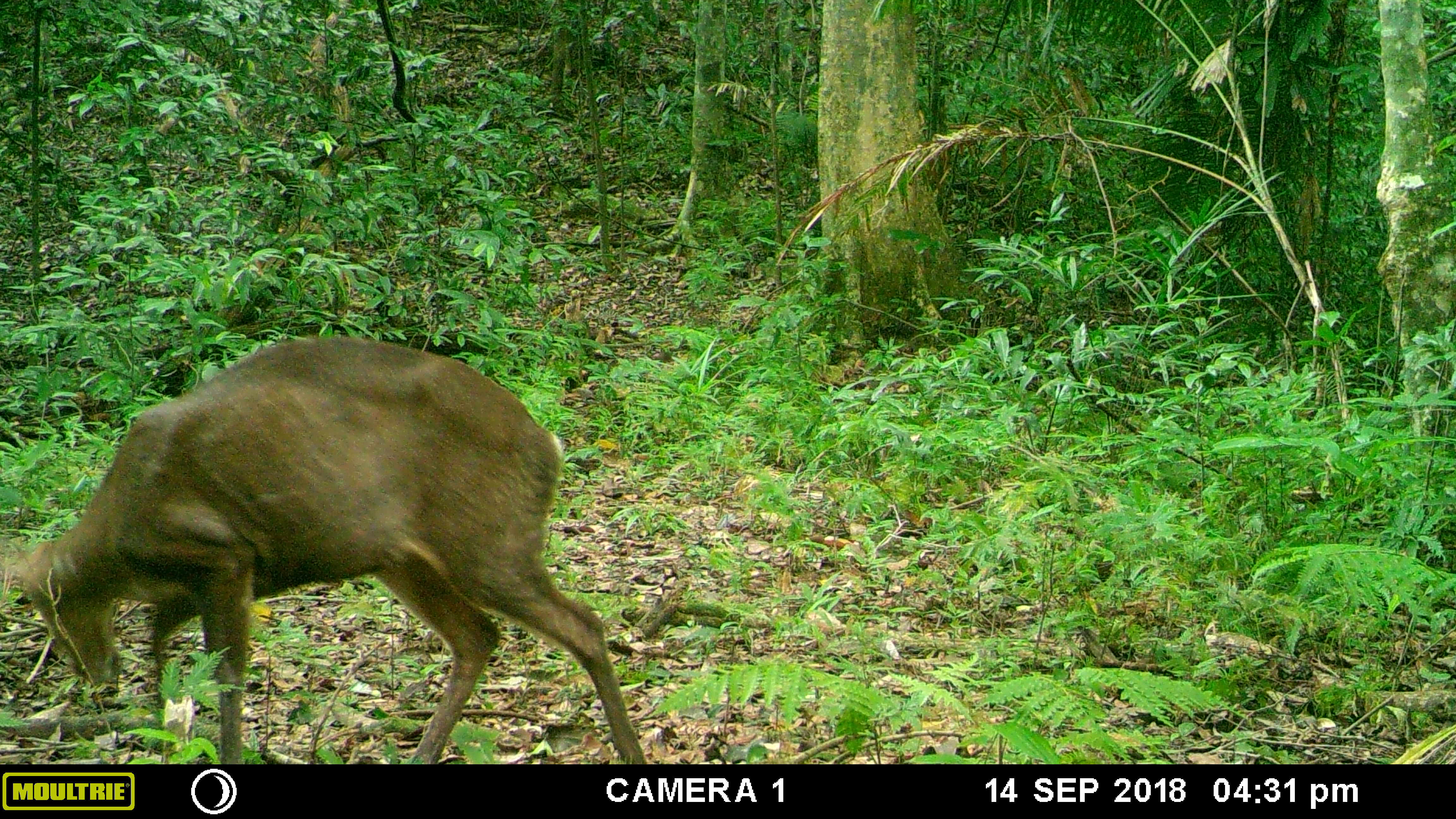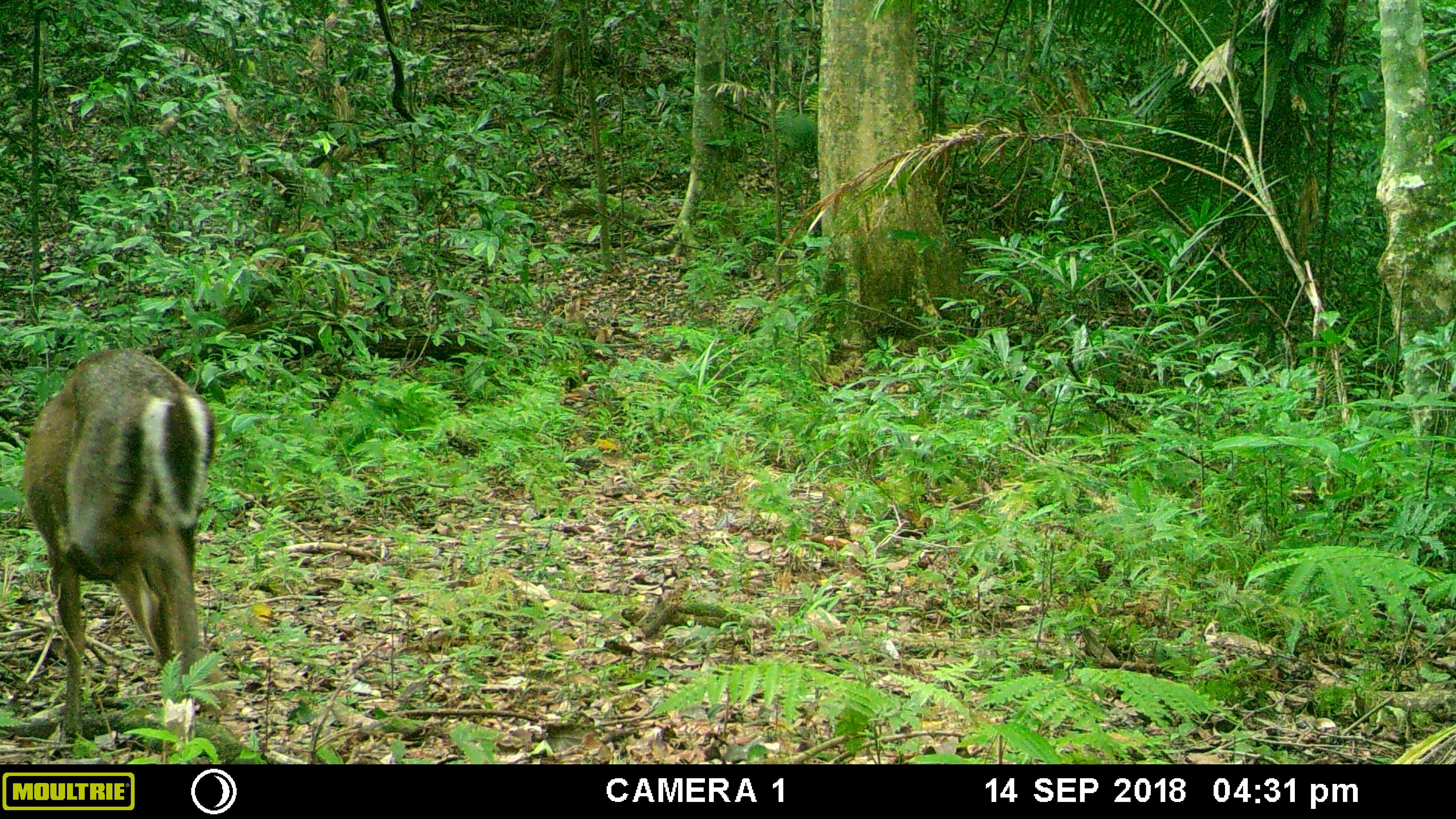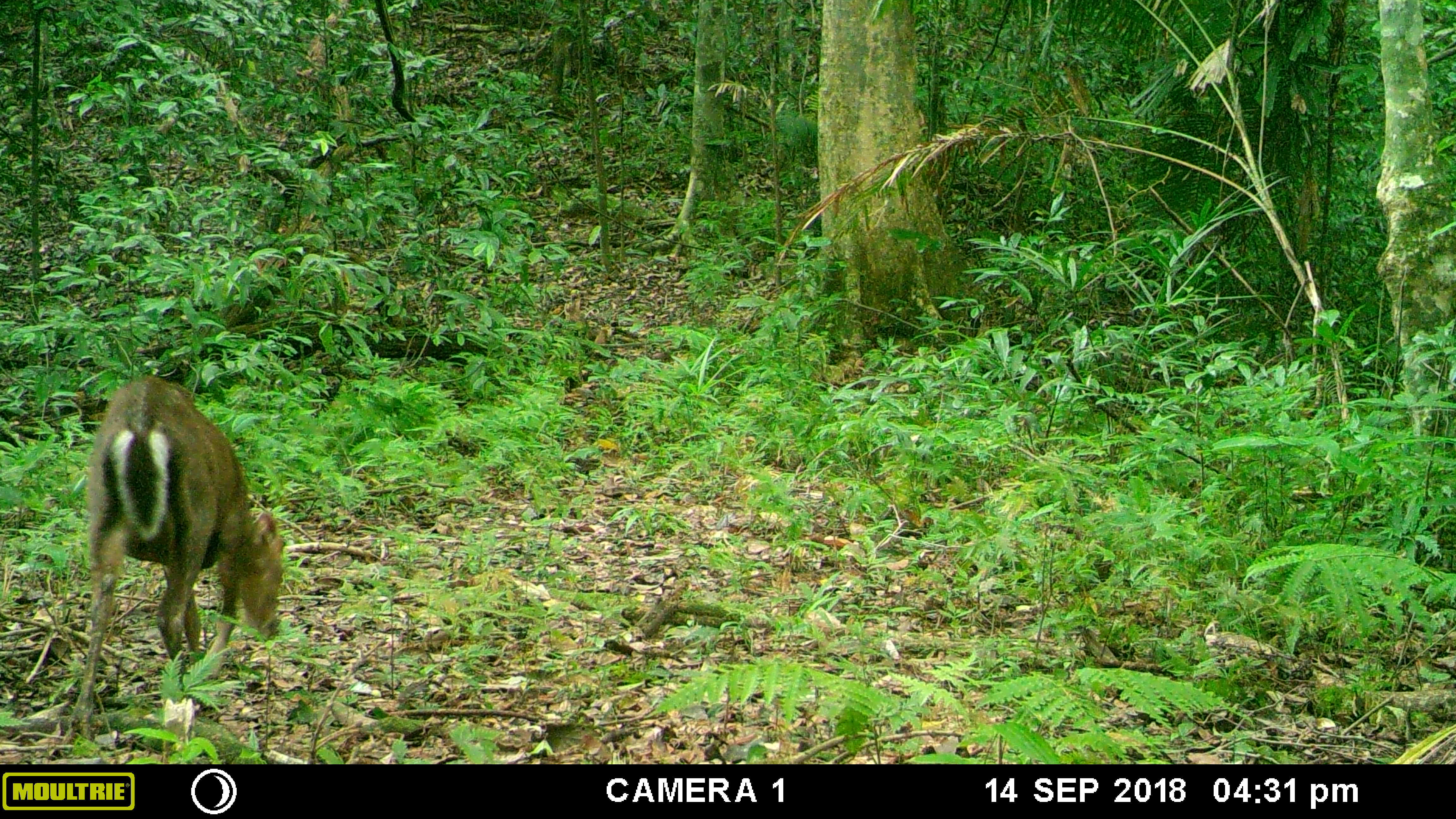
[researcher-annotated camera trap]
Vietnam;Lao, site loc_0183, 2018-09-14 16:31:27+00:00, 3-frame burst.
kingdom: Animalia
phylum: Chordata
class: Mammalia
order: Artiodactyla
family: Cervidae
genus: Muntiacus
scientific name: Muntiacus rooseveltorum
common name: roosevelt's muntjac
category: roosevelts muntjac group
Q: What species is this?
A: Roosevelts muntjac group (roosevelt's muntjac) (Muntiacus rooseveltorum).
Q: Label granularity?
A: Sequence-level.